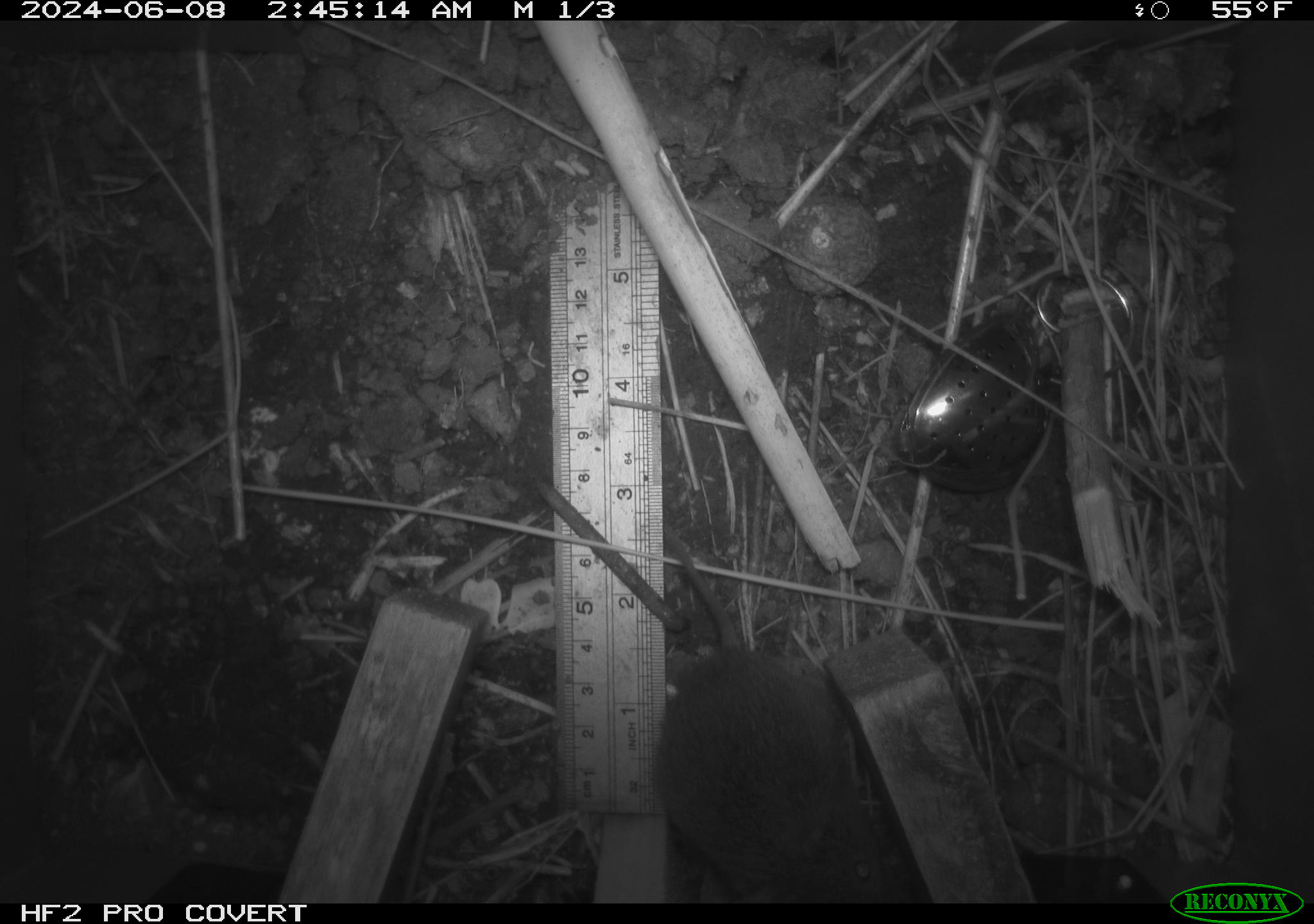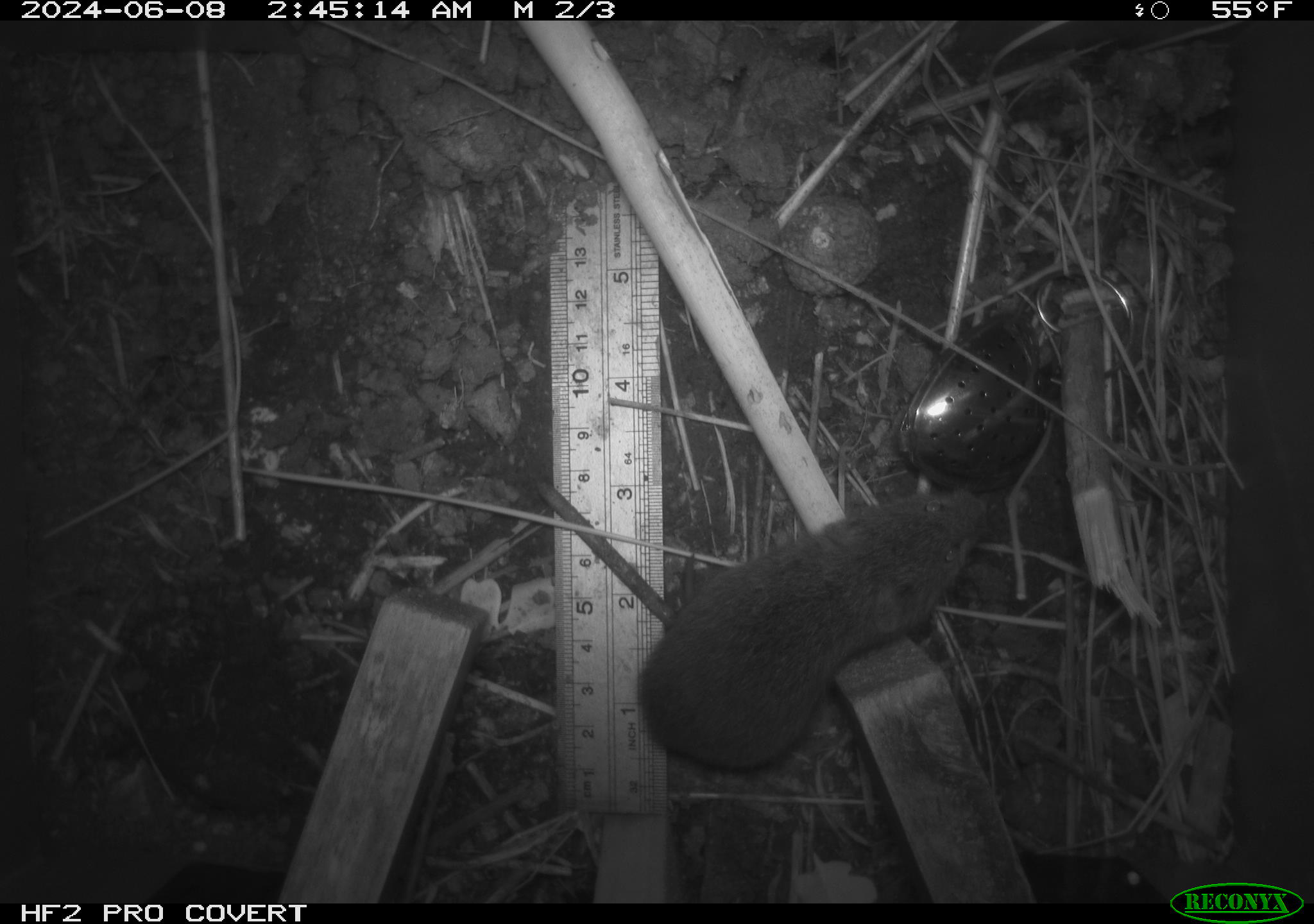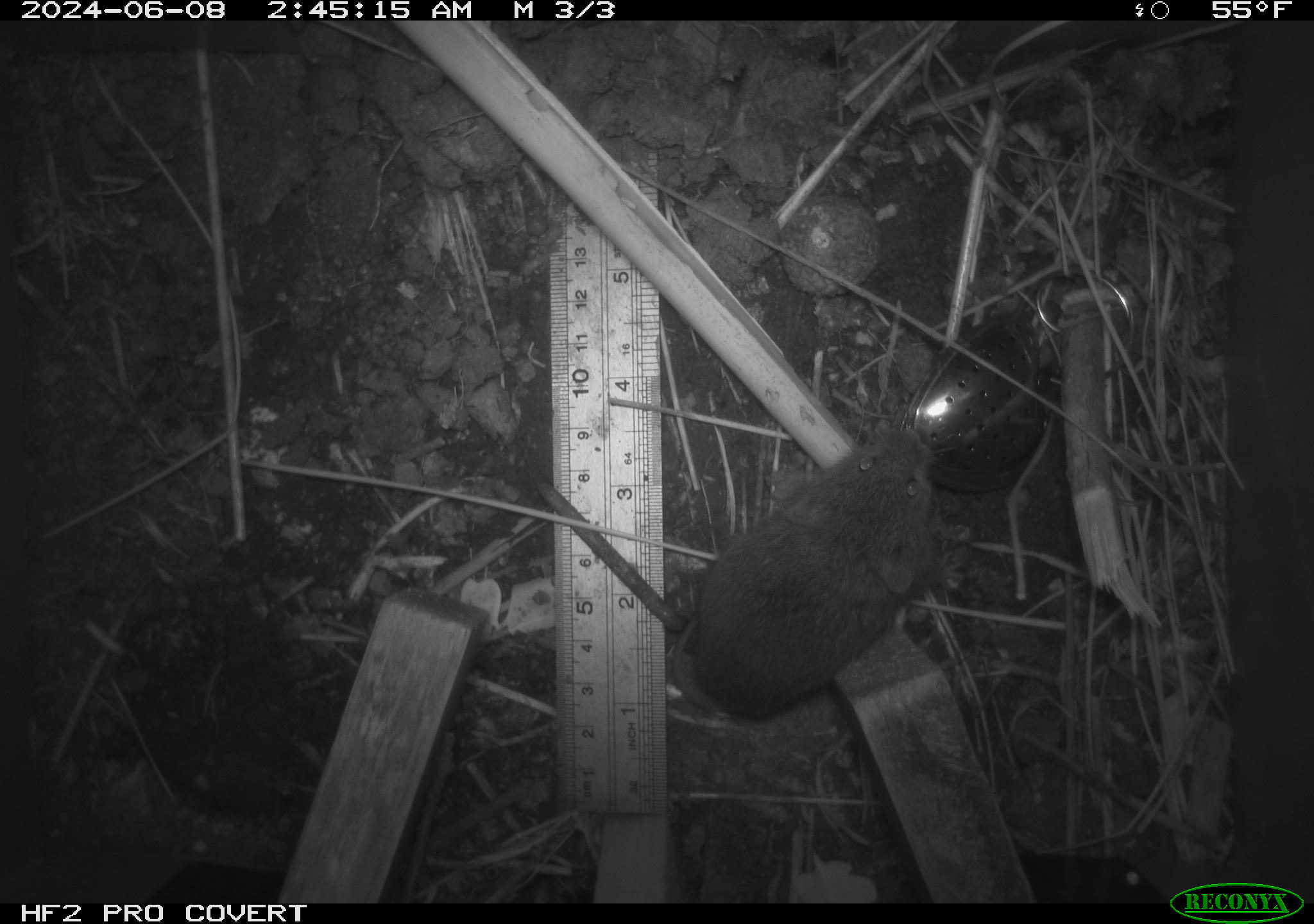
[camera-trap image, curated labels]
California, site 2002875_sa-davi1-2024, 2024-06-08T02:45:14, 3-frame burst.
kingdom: Animalia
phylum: Chordata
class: Mammalia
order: Rodentia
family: Cricetidae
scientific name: Arvicolinae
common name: voles, lemmings, and muskrats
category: arvicolinae subfamily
Arvicolinae subfamily (voles, lemmings, and muskrats) (Arvicolinae).